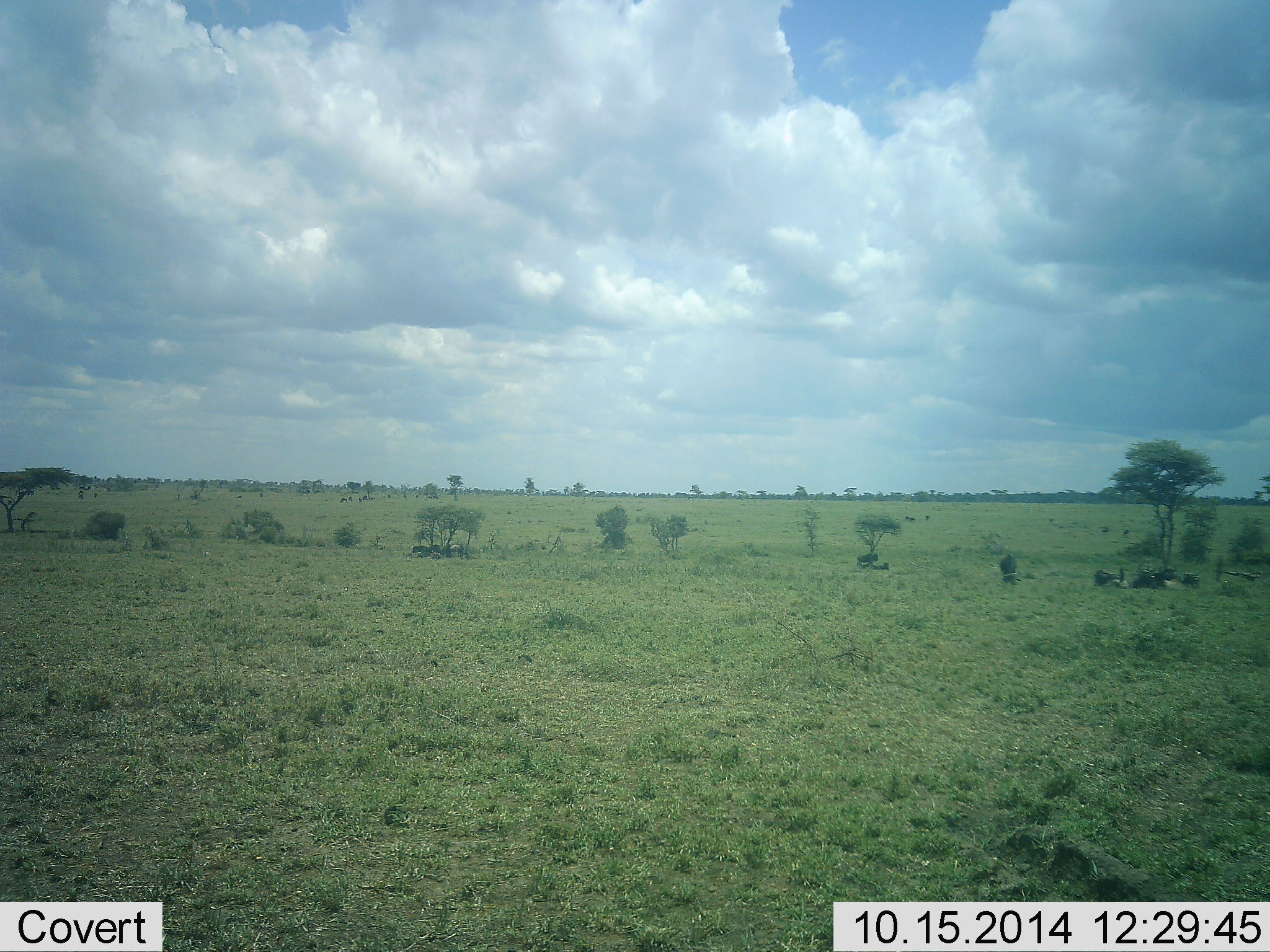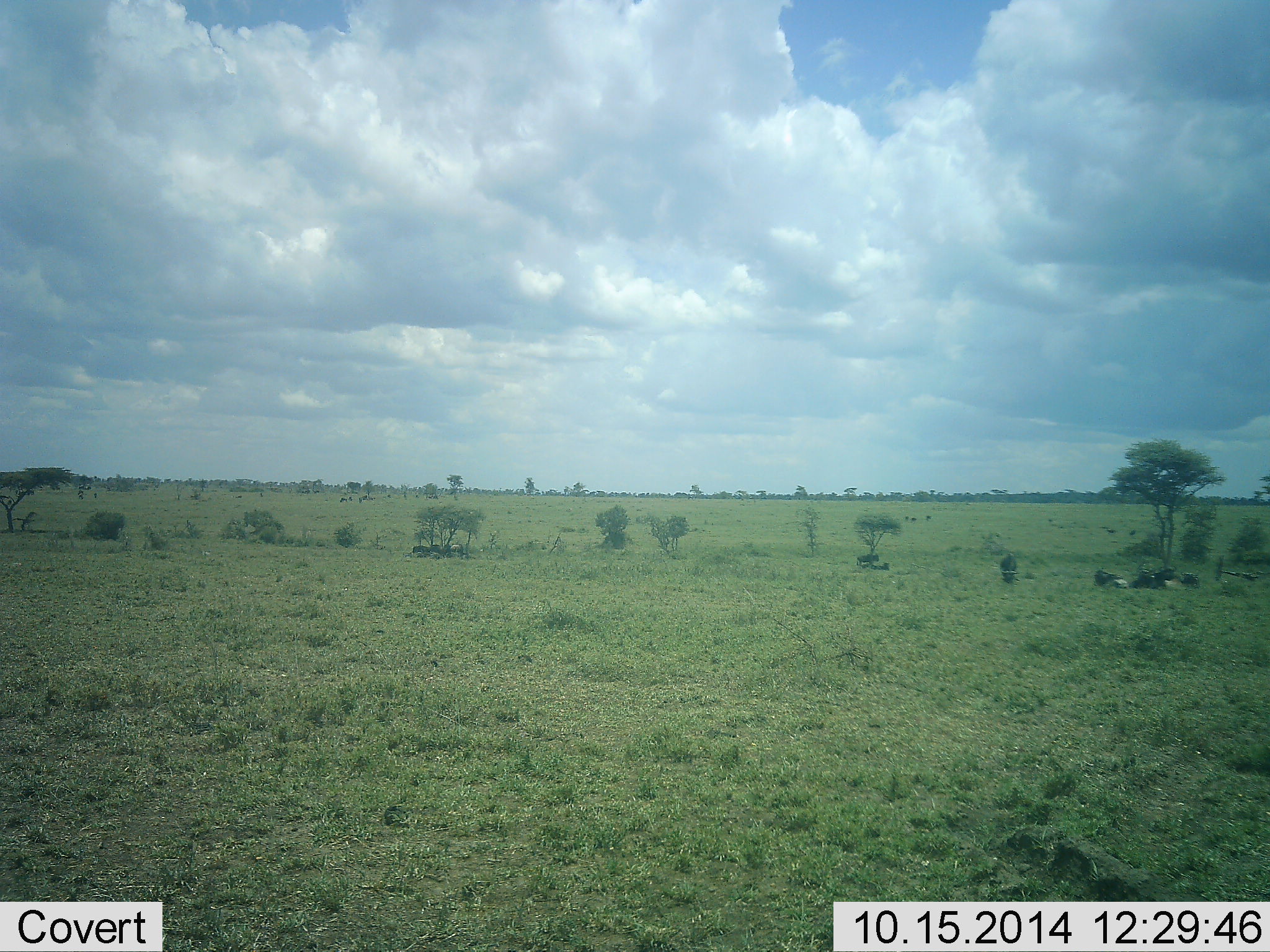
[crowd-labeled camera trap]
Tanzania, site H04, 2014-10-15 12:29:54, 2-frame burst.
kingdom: Animalia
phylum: Chordata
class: Mammalia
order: Artiodactyla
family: Bovidae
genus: Connochaetes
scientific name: Connochaetes taurinus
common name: blue wildebeest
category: wildebeest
Wildebeest (blue wildebeest) (Connochaetes taurinus), count 10. Behavior (volunteer vote fractions): standing 70%, resting 70%, moving 50%, interacting 0%. Young present (vote fraction): 0%. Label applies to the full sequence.